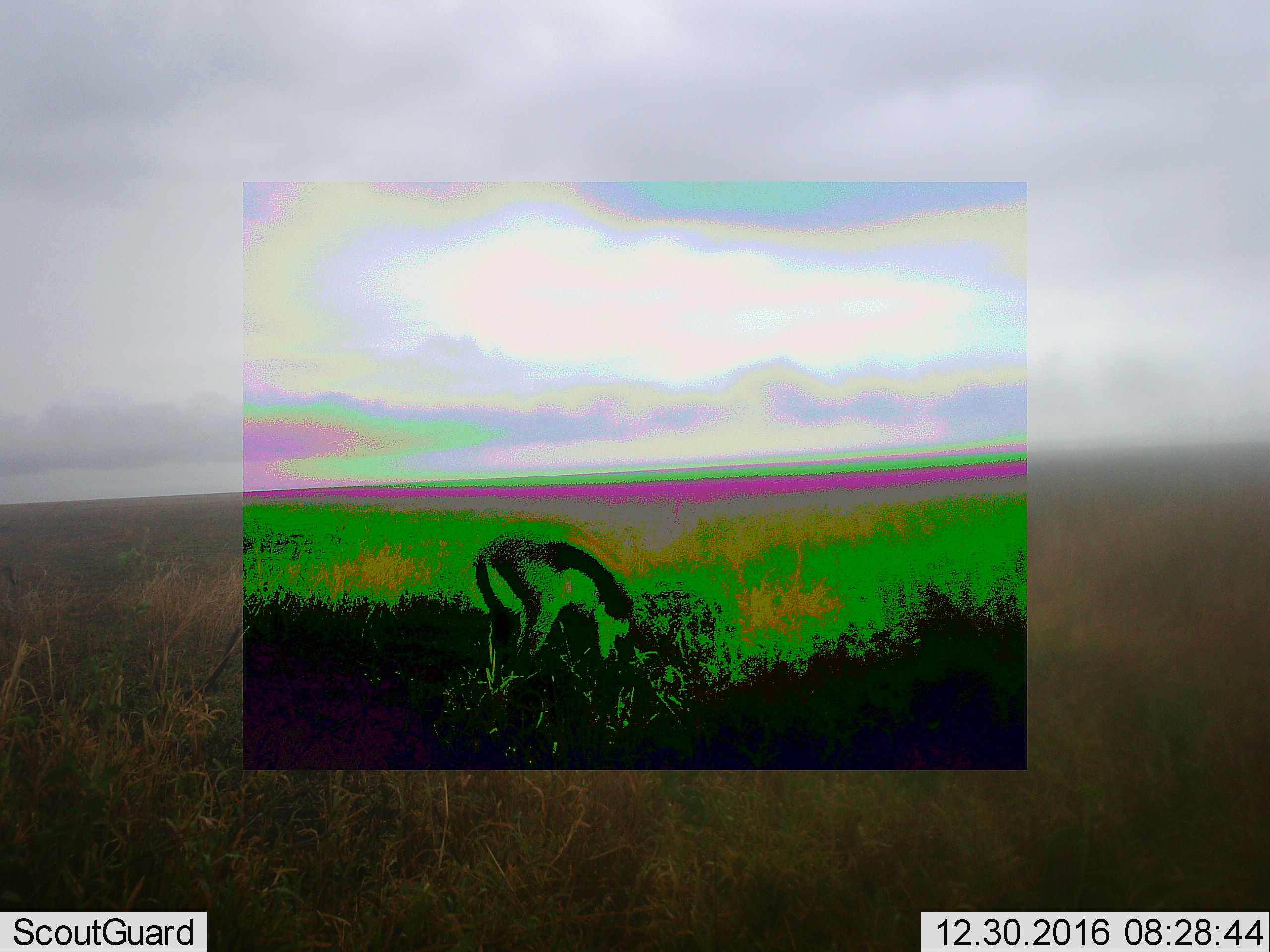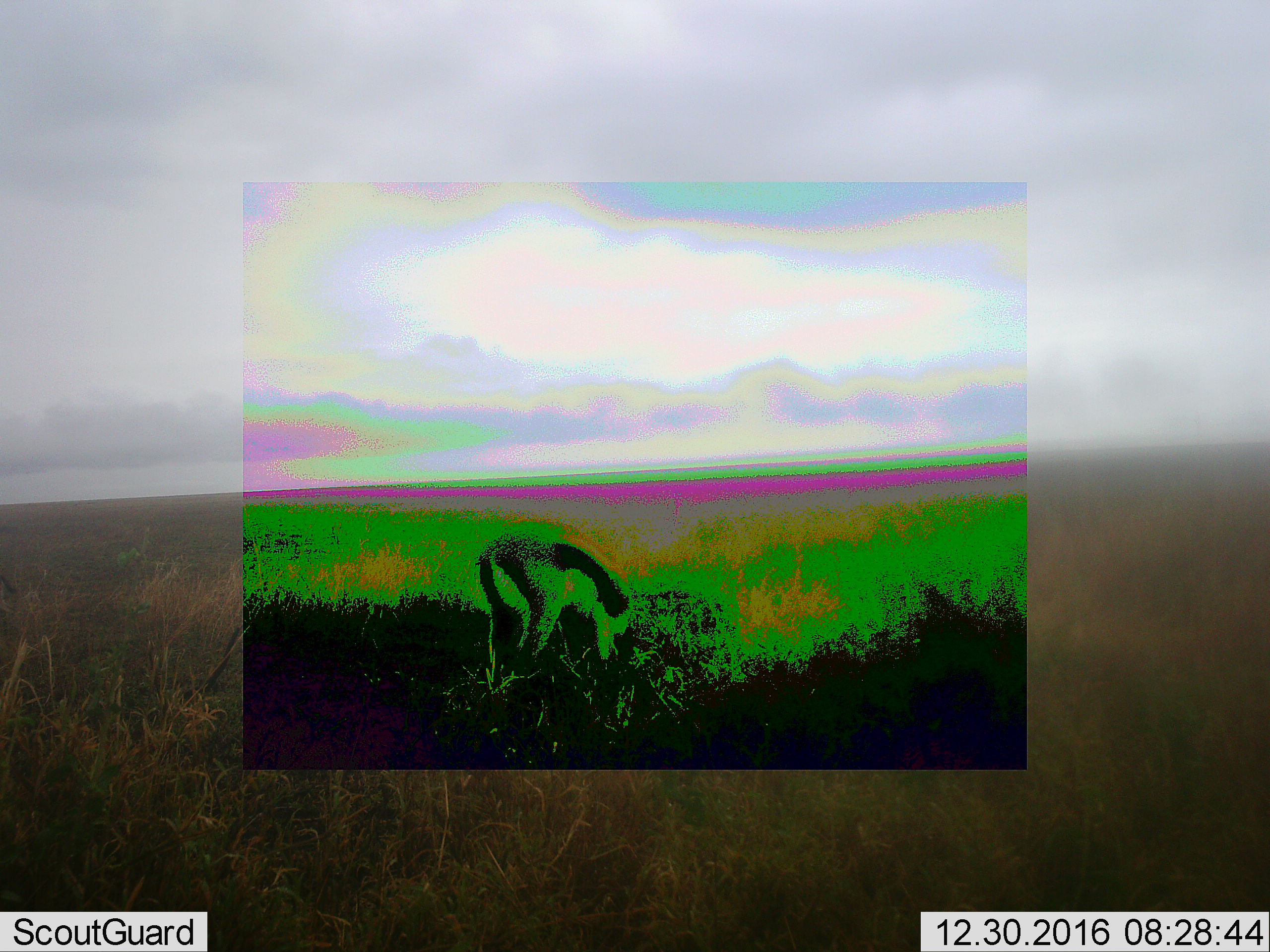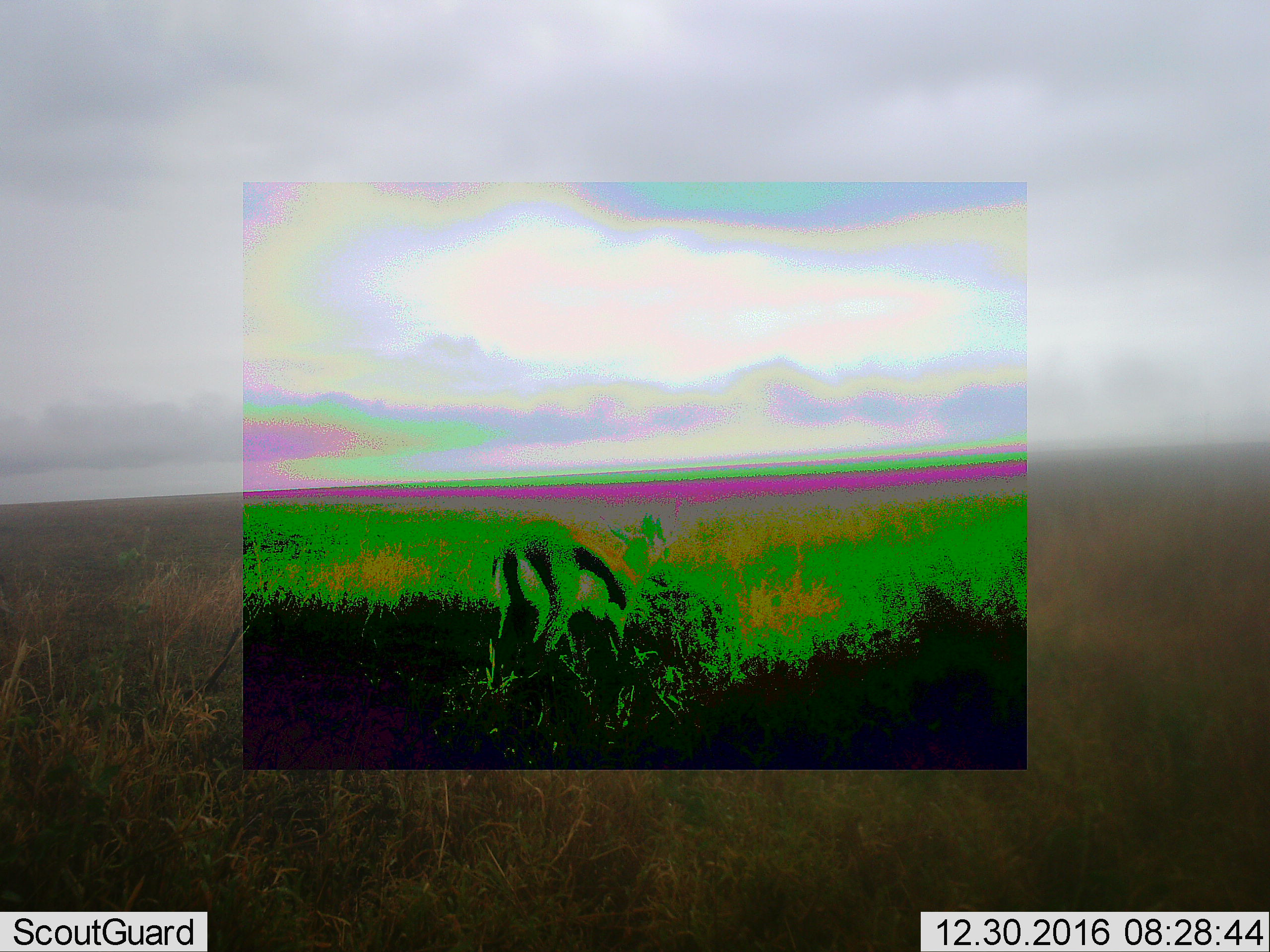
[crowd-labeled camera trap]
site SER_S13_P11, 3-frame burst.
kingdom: Animalia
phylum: Chordata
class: Mammalia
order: Artiodactyla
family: Bovidae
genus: Eudorcas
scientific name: Eudorcas thomsonii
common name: thomson's gazelle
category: gazellethomsons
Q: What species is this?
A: Gazellethomsons (thomson's gazelle) (Eudorcas thomsonii).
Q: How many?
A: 1.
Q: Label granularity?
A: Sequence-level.